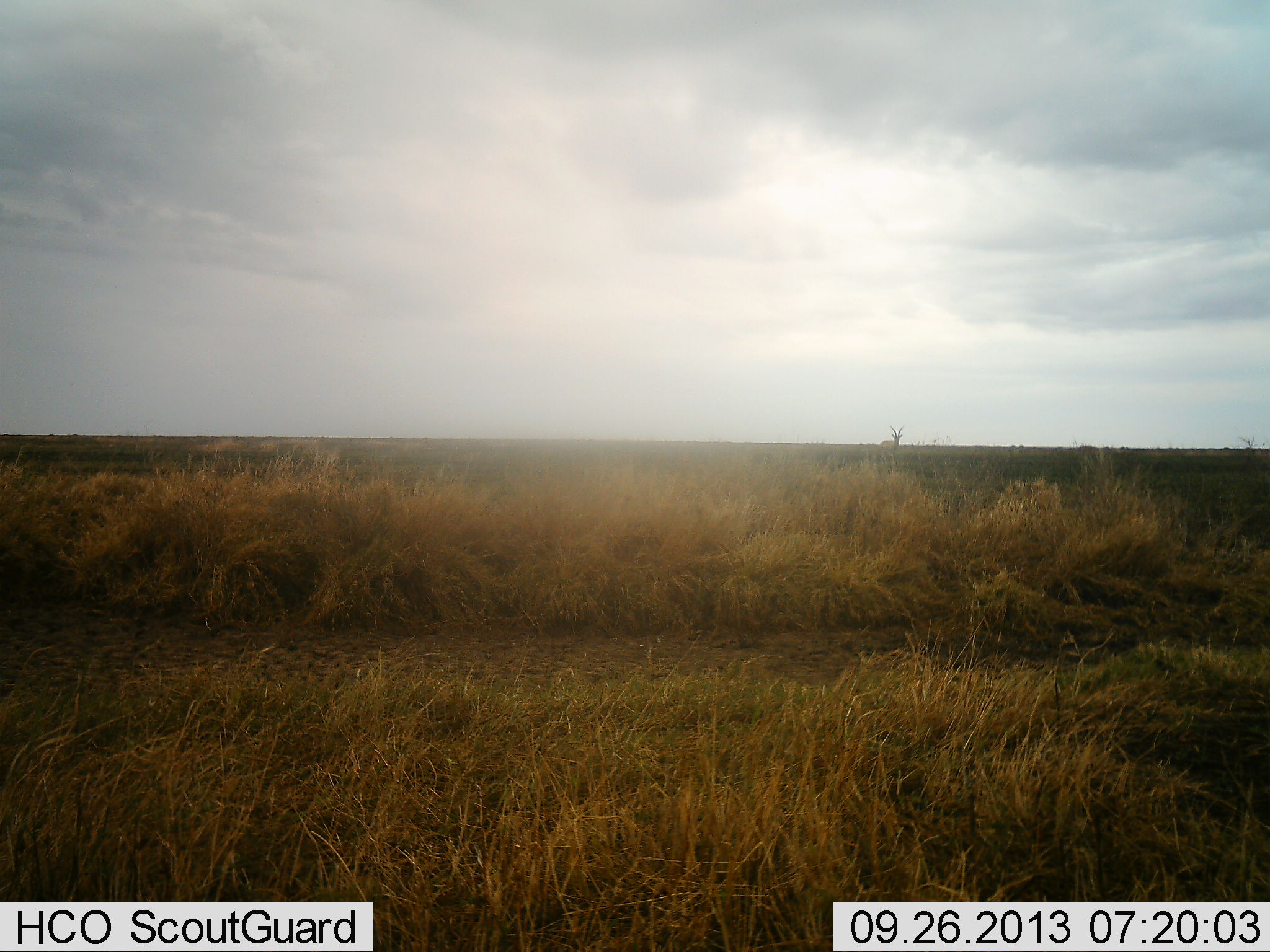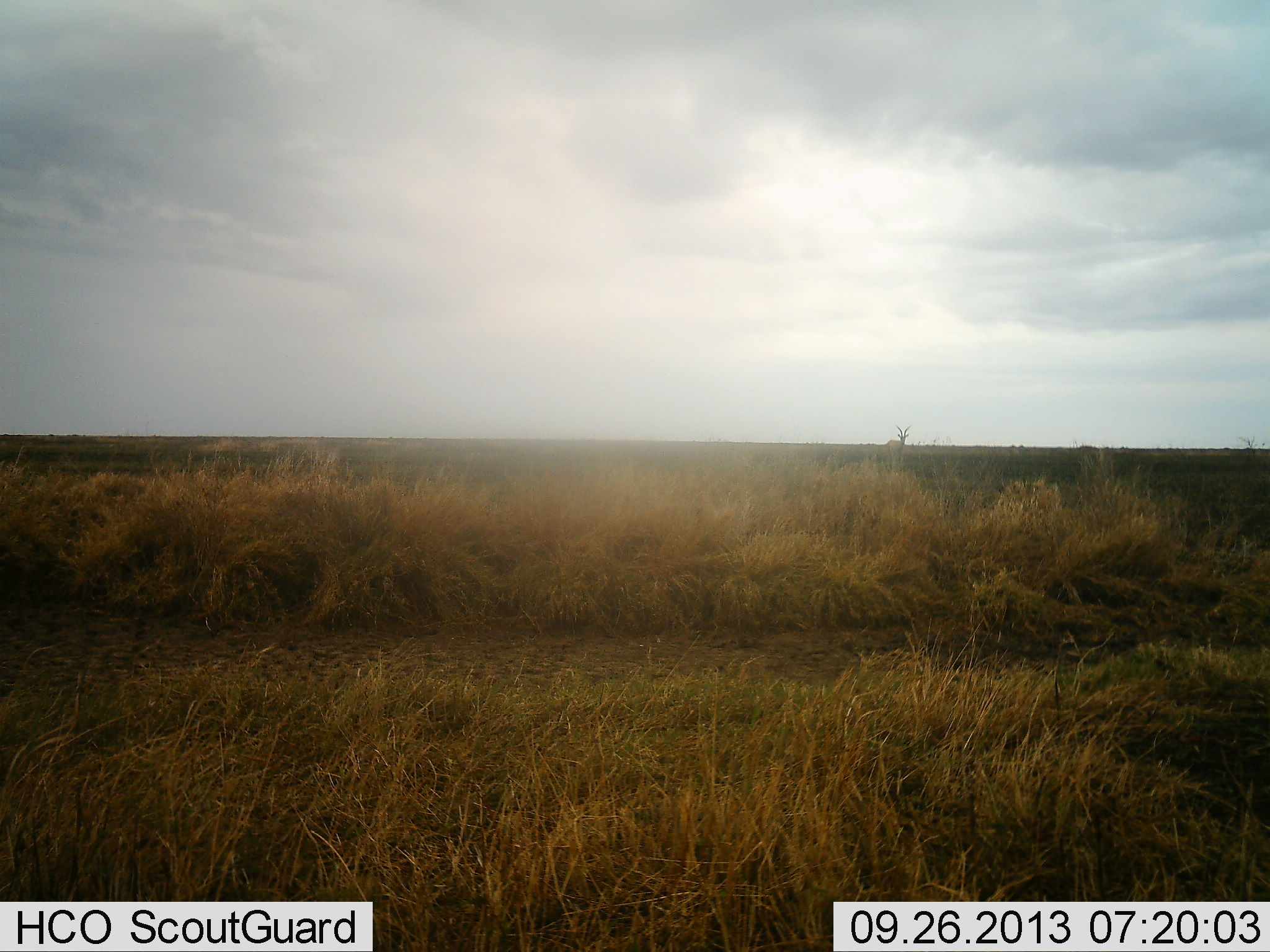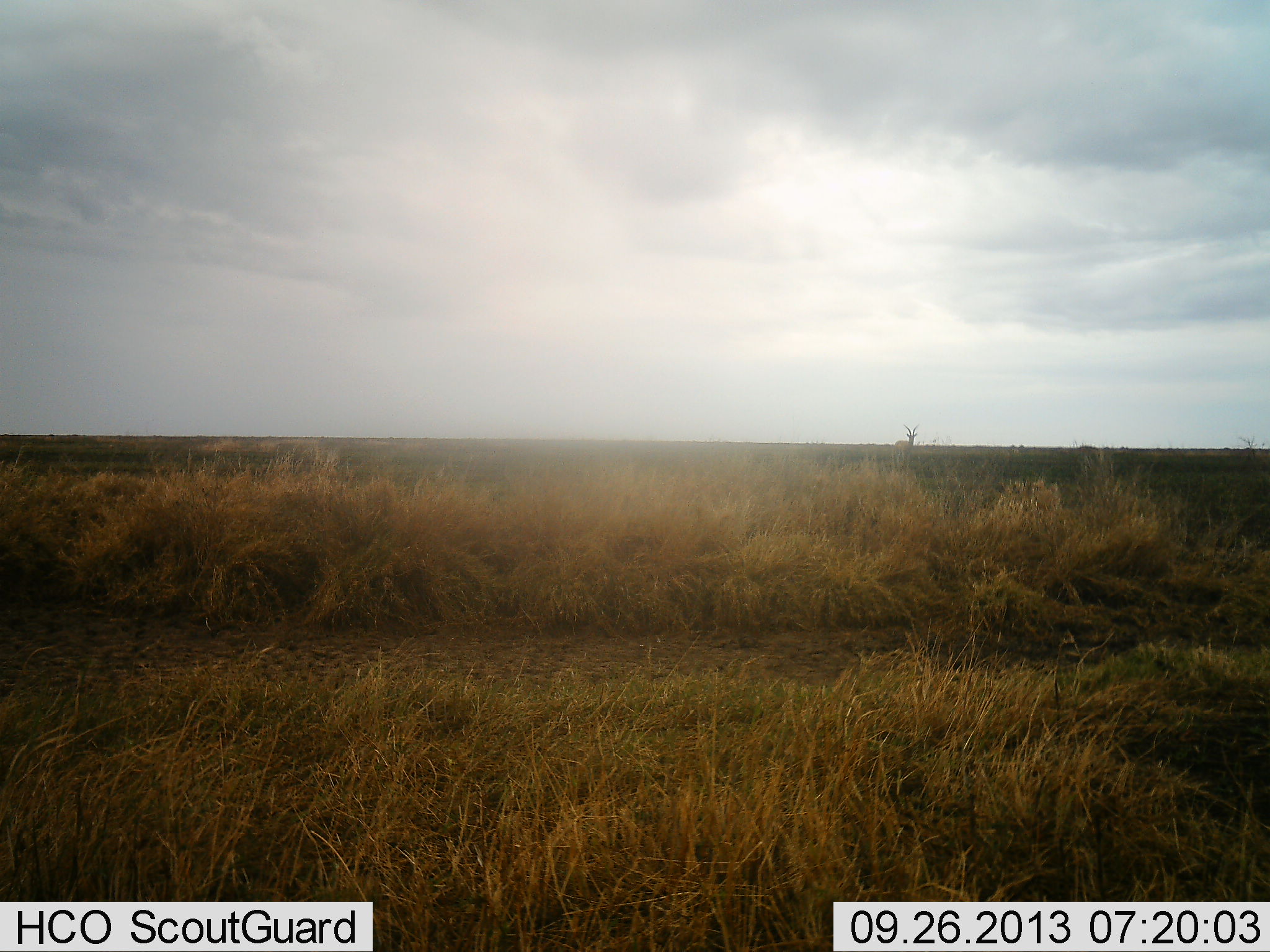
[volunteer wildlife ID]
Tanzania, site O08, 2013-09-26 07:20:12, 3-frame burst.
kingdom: Animalia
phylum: Chordata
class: Mammalia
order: Artiodactyla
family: Bovidae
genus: Nanger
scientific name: Nanger granti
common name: grant's gazelle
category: gazellegrants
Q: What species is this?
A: Gazellegrants (grant's gazelle) (Nanger granti).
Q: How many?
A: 1.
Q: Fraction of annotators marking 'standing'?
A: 25%.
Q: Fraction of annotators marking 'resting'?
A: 0%.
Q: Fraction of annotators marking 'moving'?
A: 75%.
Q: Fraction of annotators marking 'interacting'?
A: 0%.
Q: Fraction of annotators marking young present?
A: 0%.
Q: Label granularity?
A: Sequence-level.